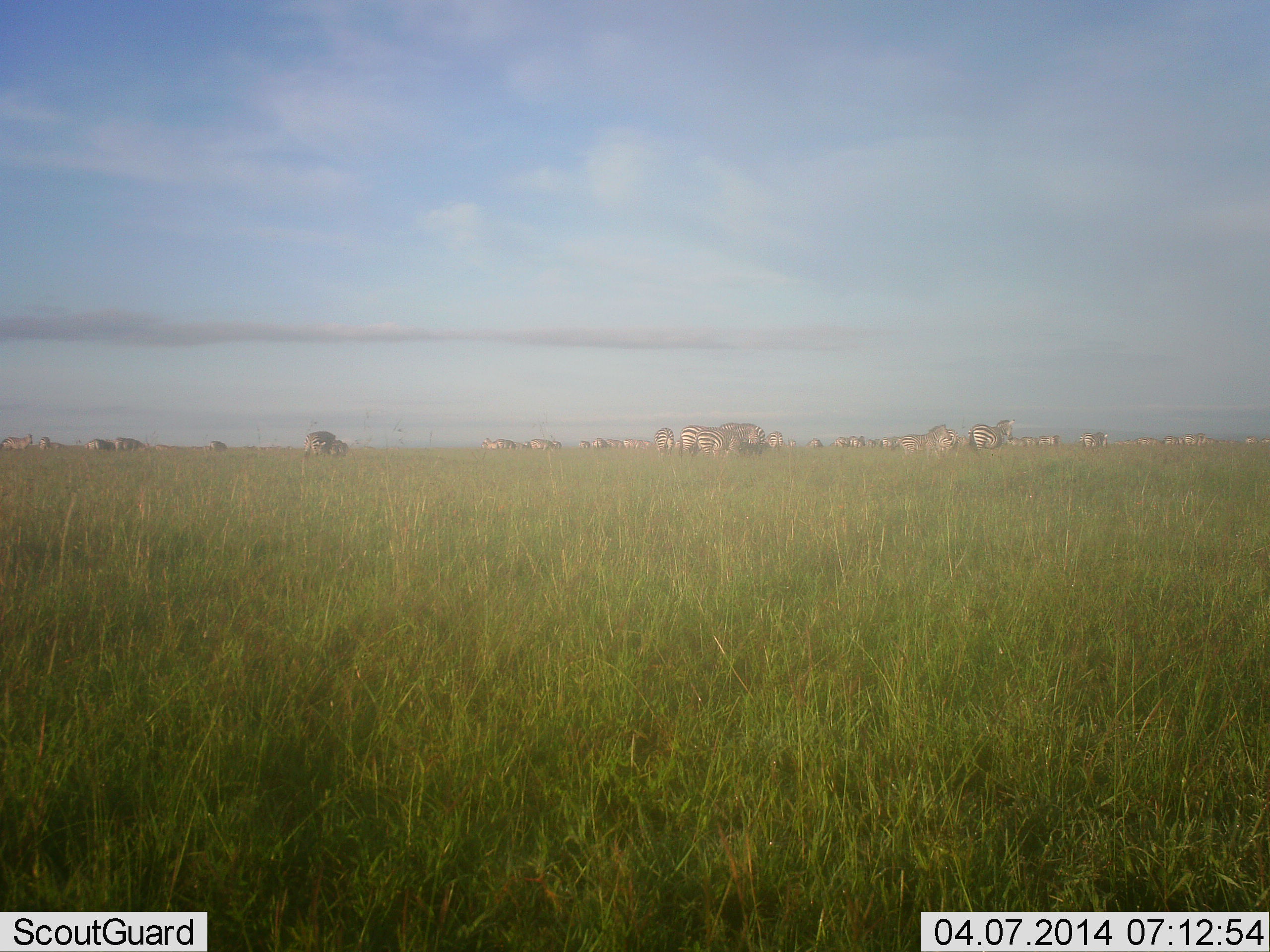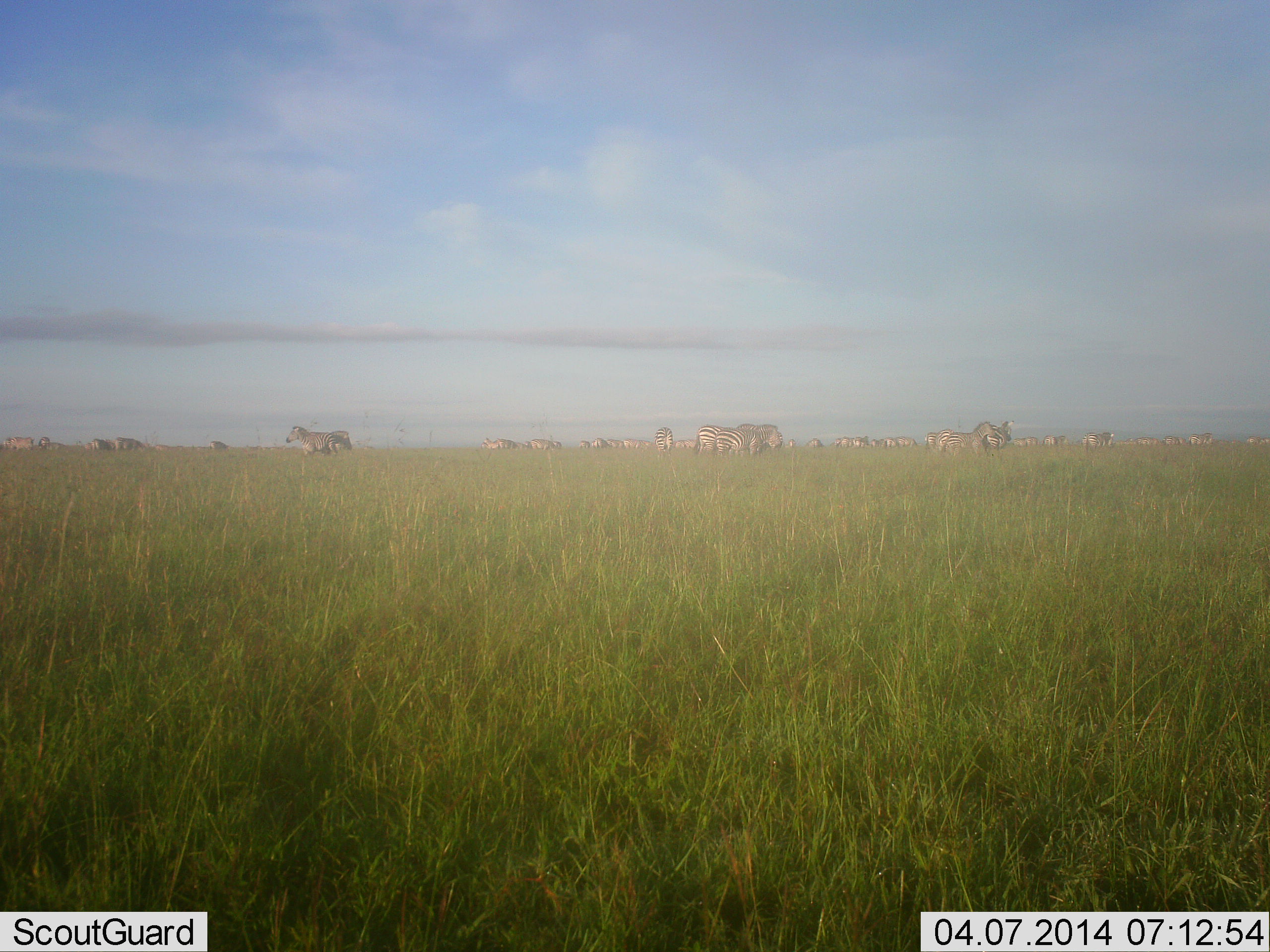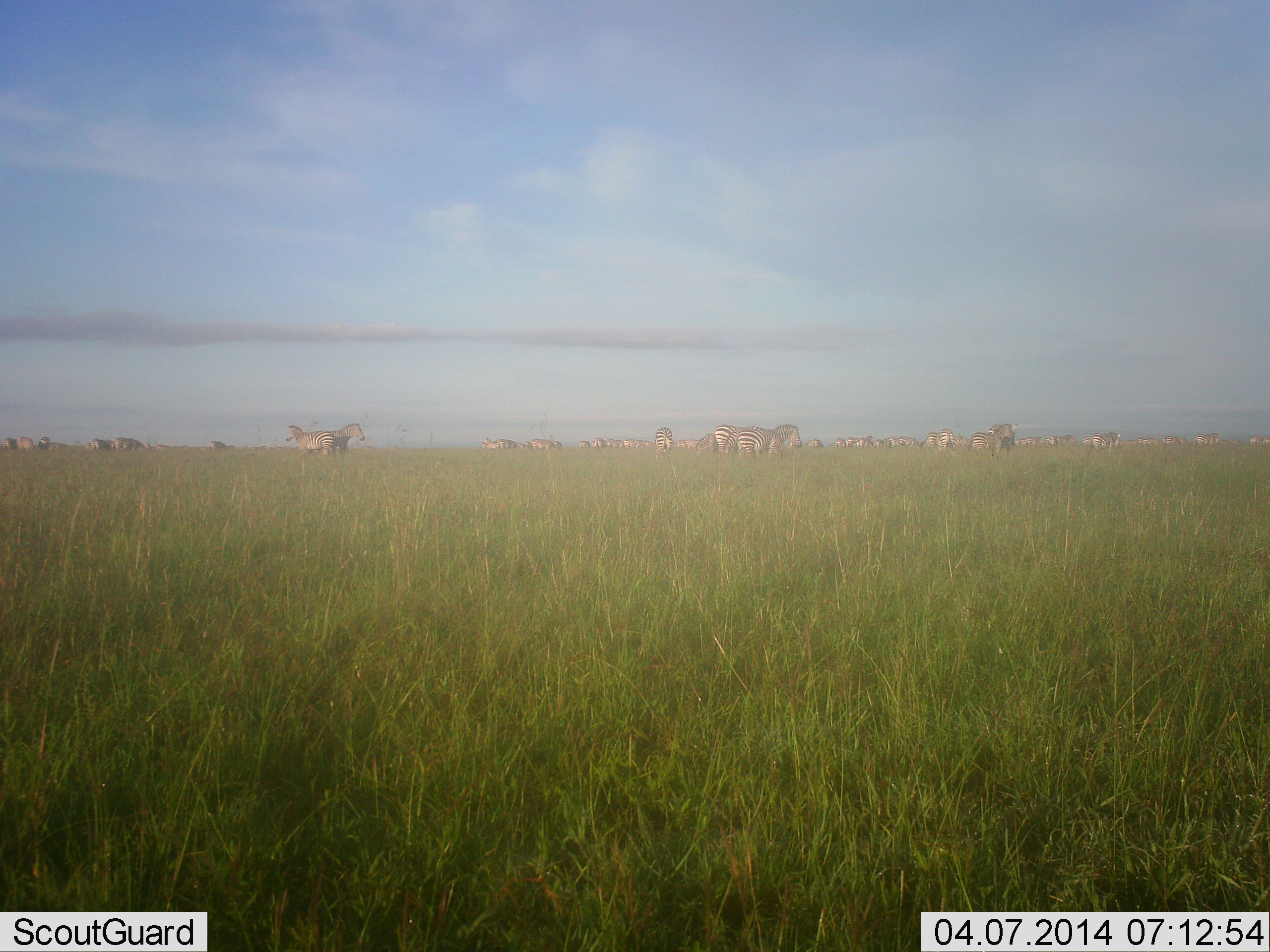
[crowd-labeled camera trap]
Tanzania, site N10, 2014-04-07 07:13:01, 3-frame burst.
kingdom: Animalia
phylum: Chordata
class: Mammalia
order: Perissodactyla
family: Equidae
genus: Equus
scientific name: Equus quagga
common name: plains zebra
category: zebra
Zebra (plains zebra) (Equus quagga), count 11-50. Behavior (volunteer vote fractions): standing 60%, resting 10%, moving 80%, interacting 20%. Young present (vote fraction): 0%. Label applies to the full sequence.